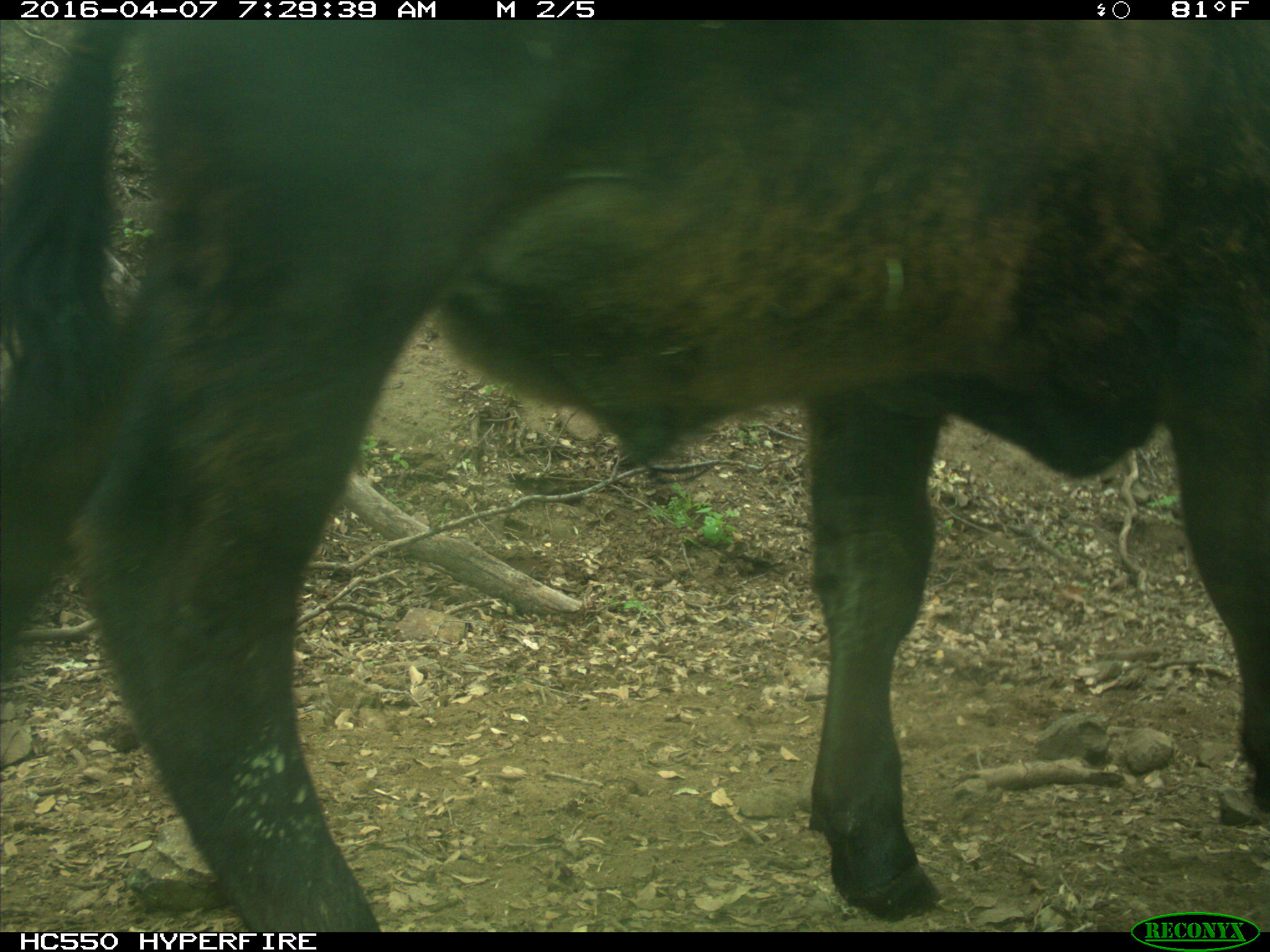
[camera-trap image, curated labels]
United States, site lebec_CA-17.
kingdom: Animalia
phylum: Chordata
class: Mammalia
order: Artiodactyla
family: Bovidae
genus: Bos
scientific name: Bos taurus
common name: domestic cow